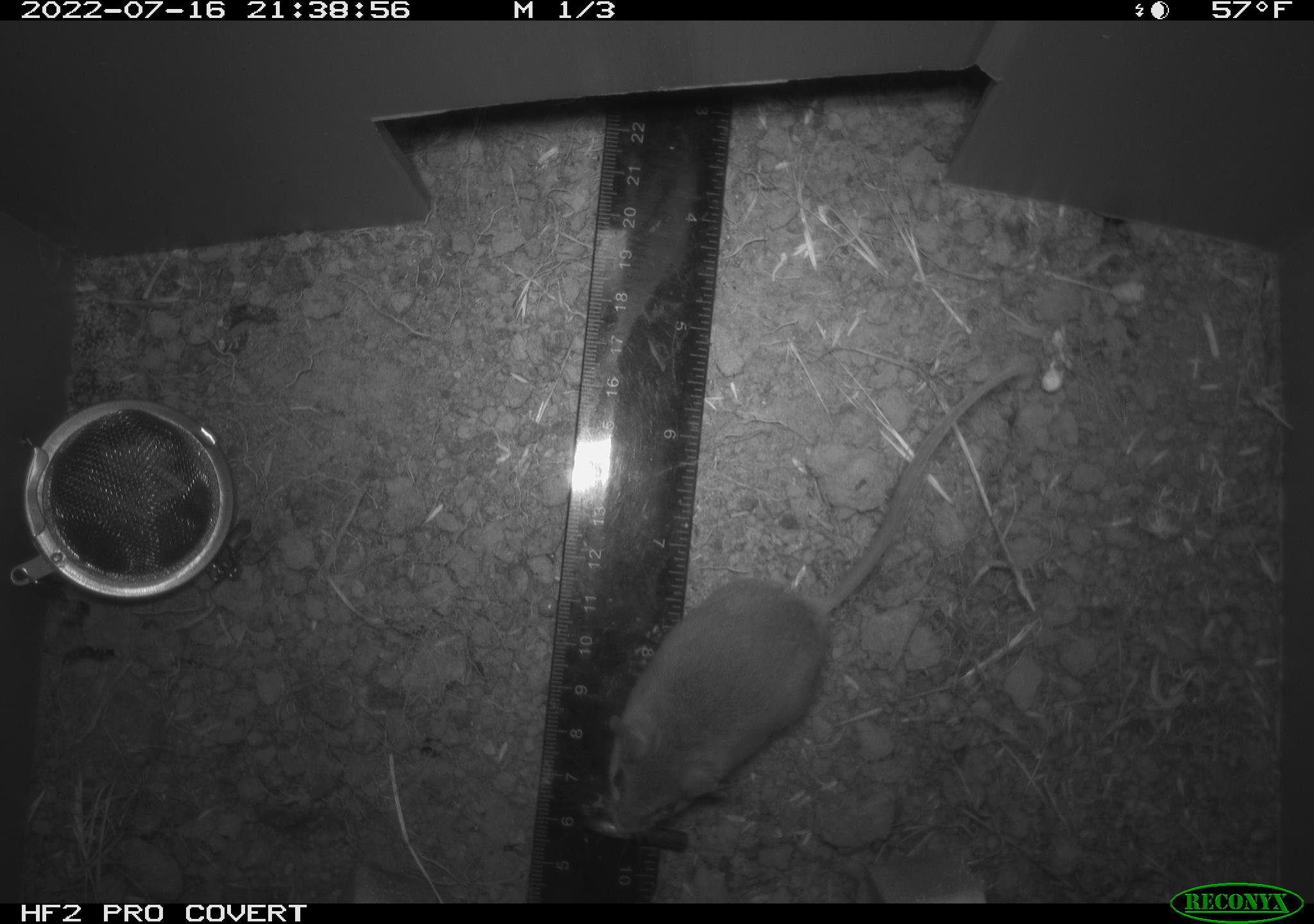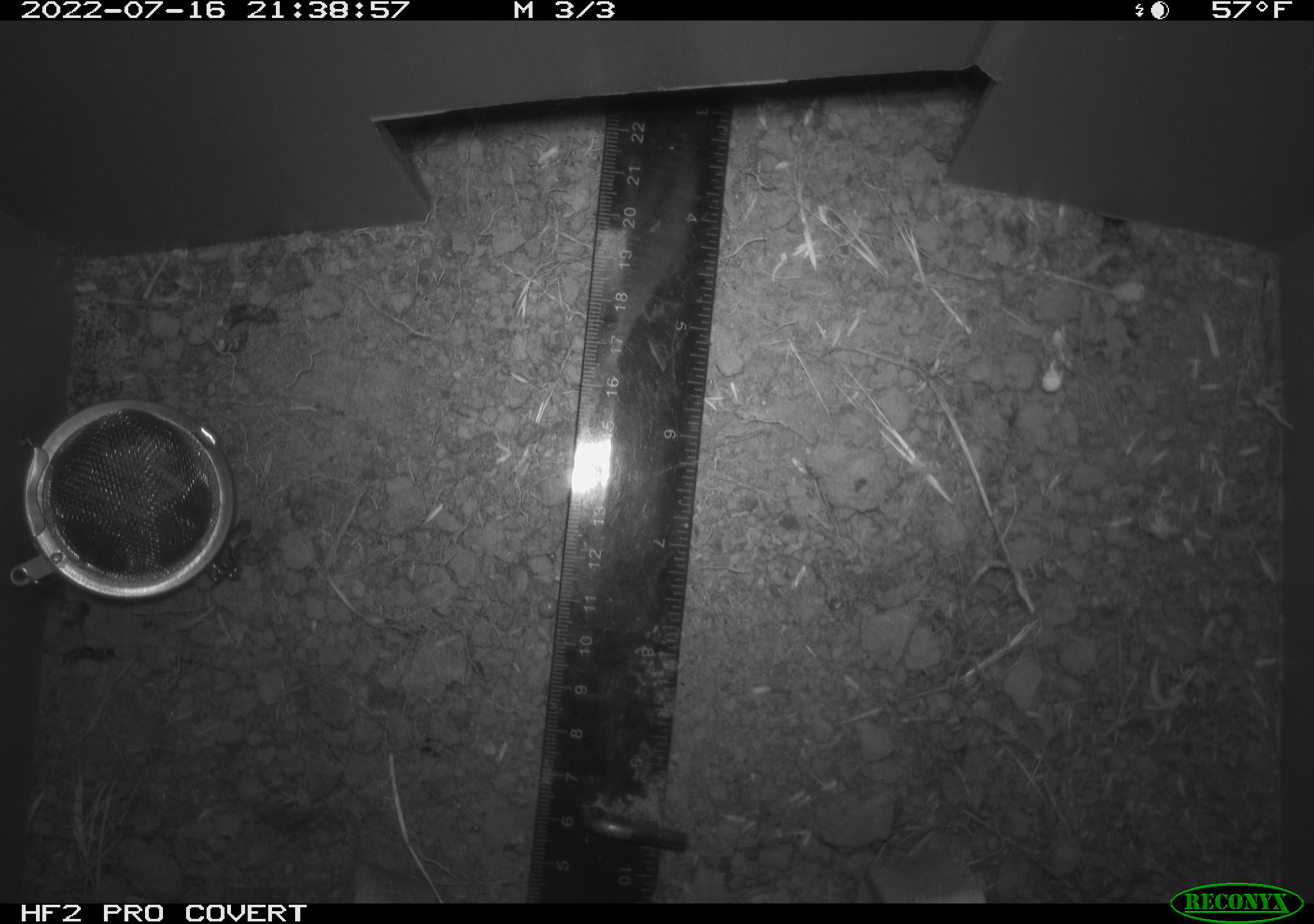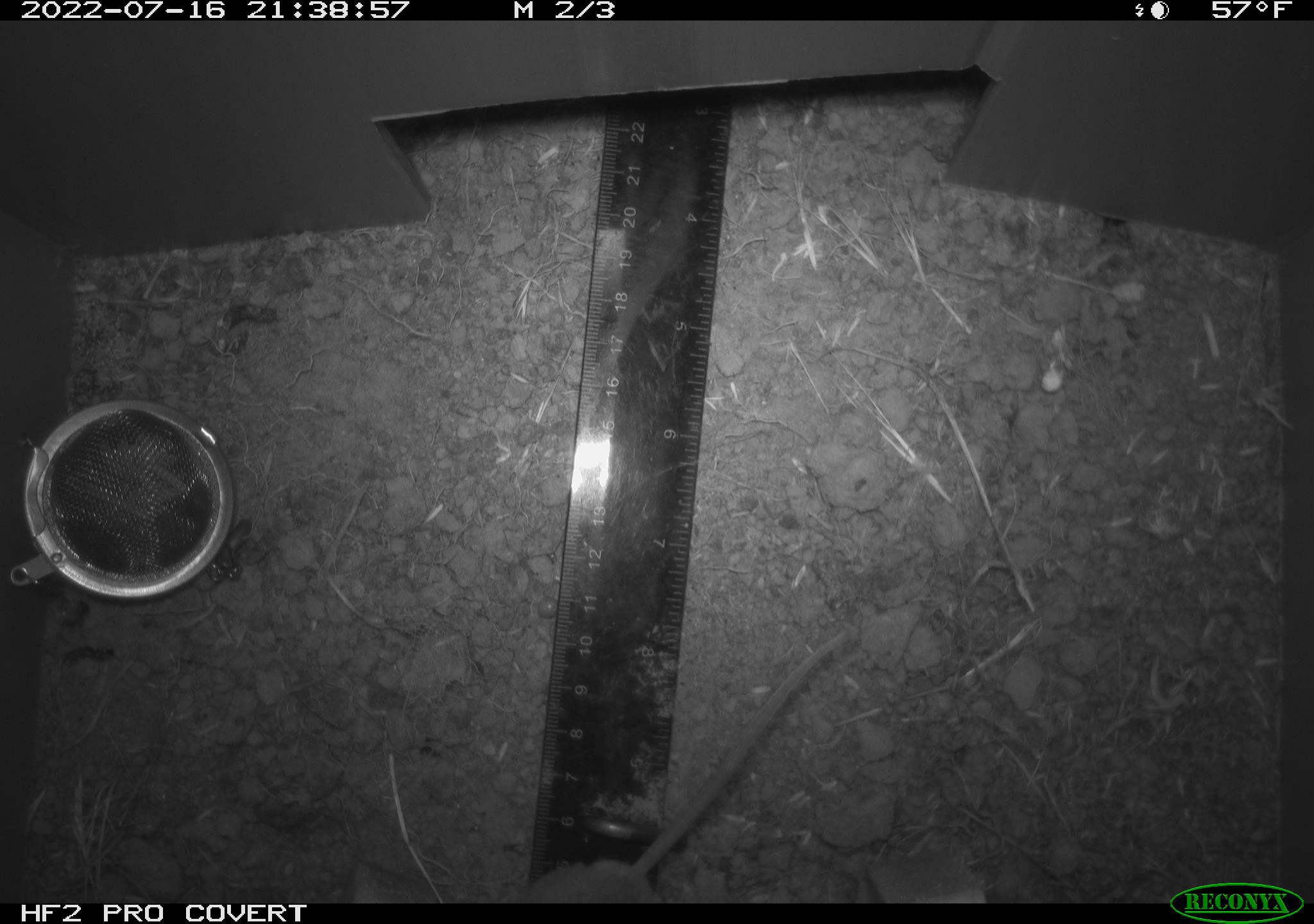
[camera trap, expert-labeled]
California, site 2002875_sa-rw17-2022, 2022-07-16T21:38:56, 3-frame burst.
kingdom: Animalia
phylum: Chordata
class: Mammalia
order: Rodentia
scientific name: Rodentia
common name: mouse species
Mouse species (Rodentia).